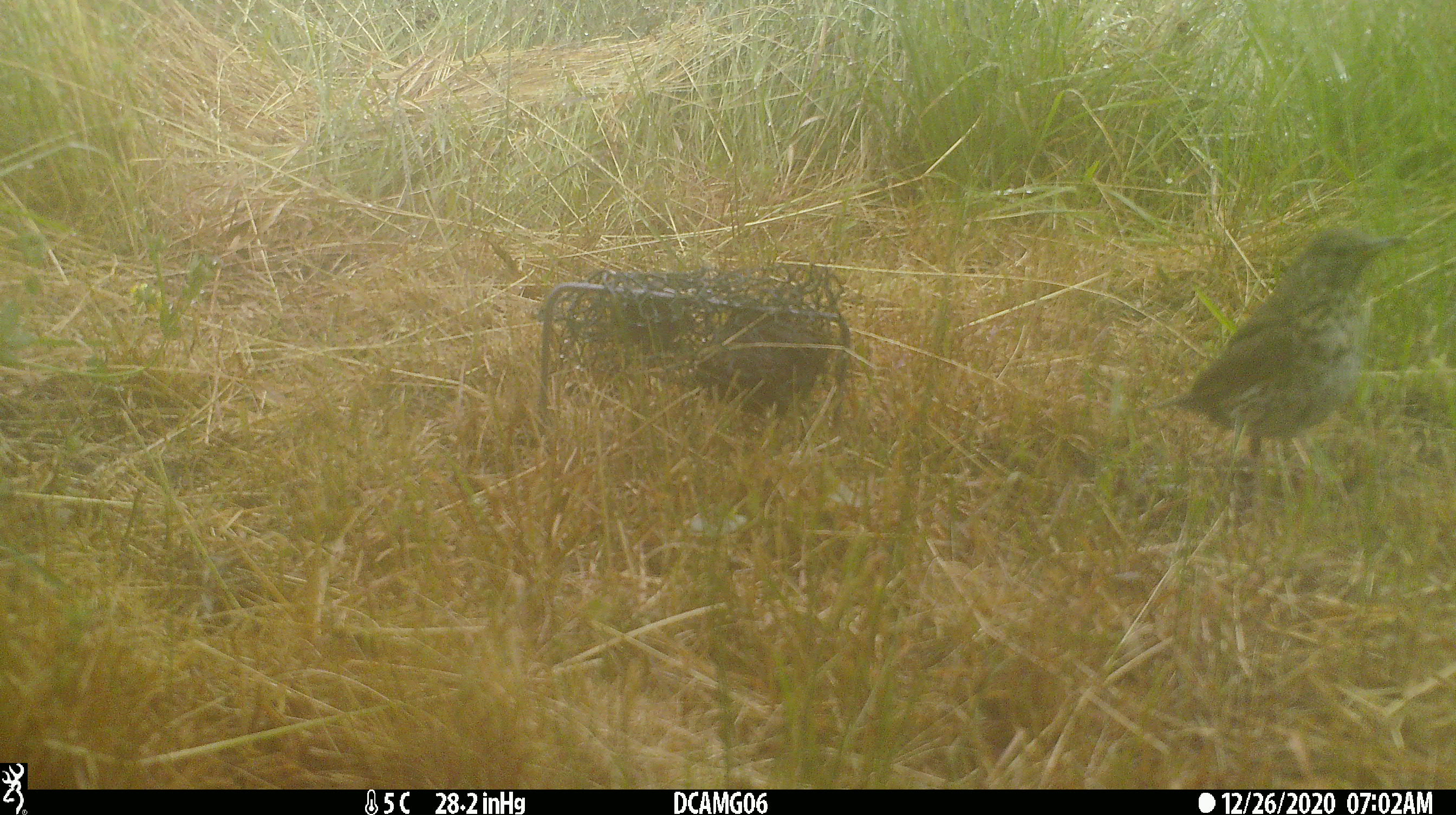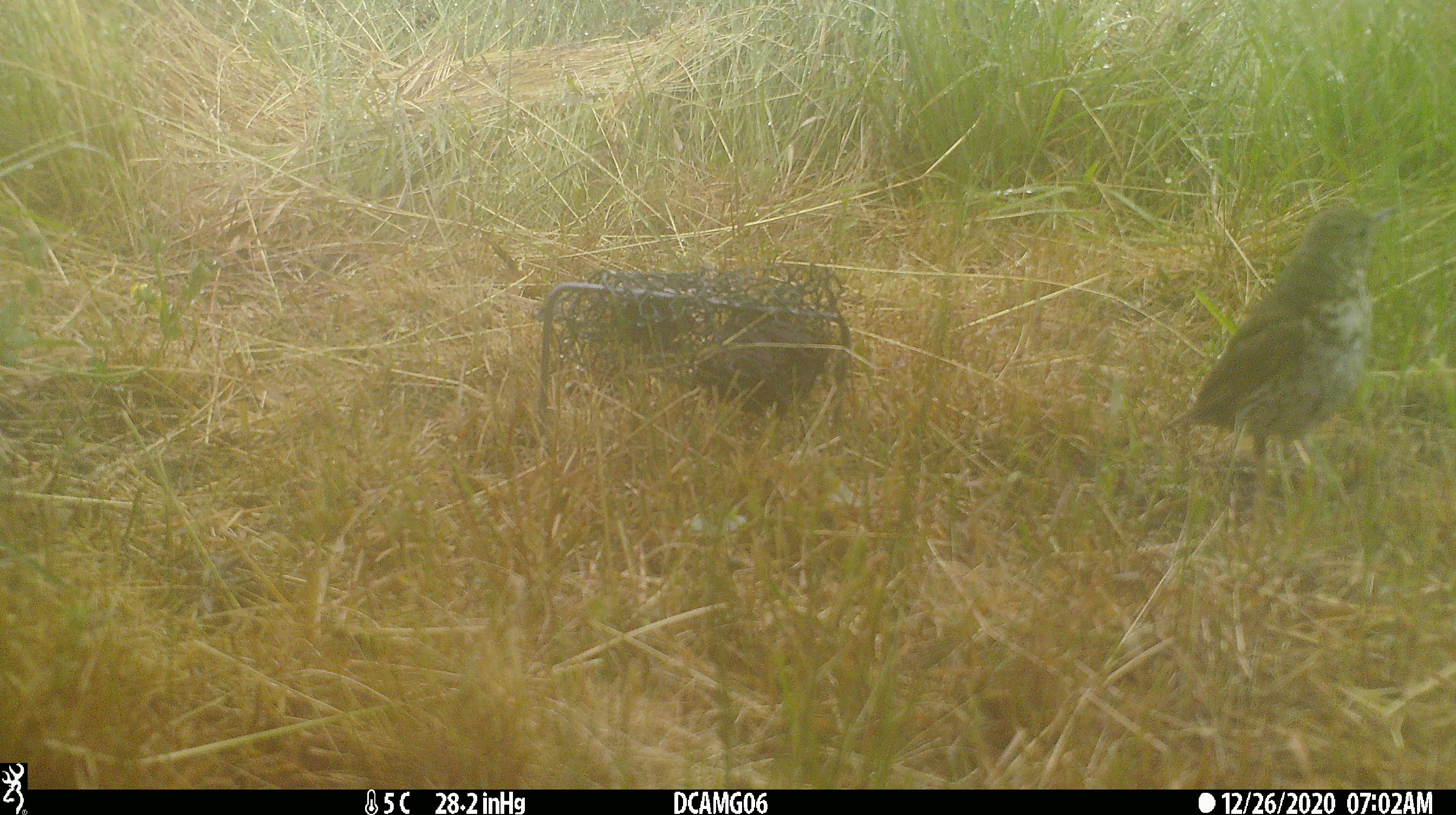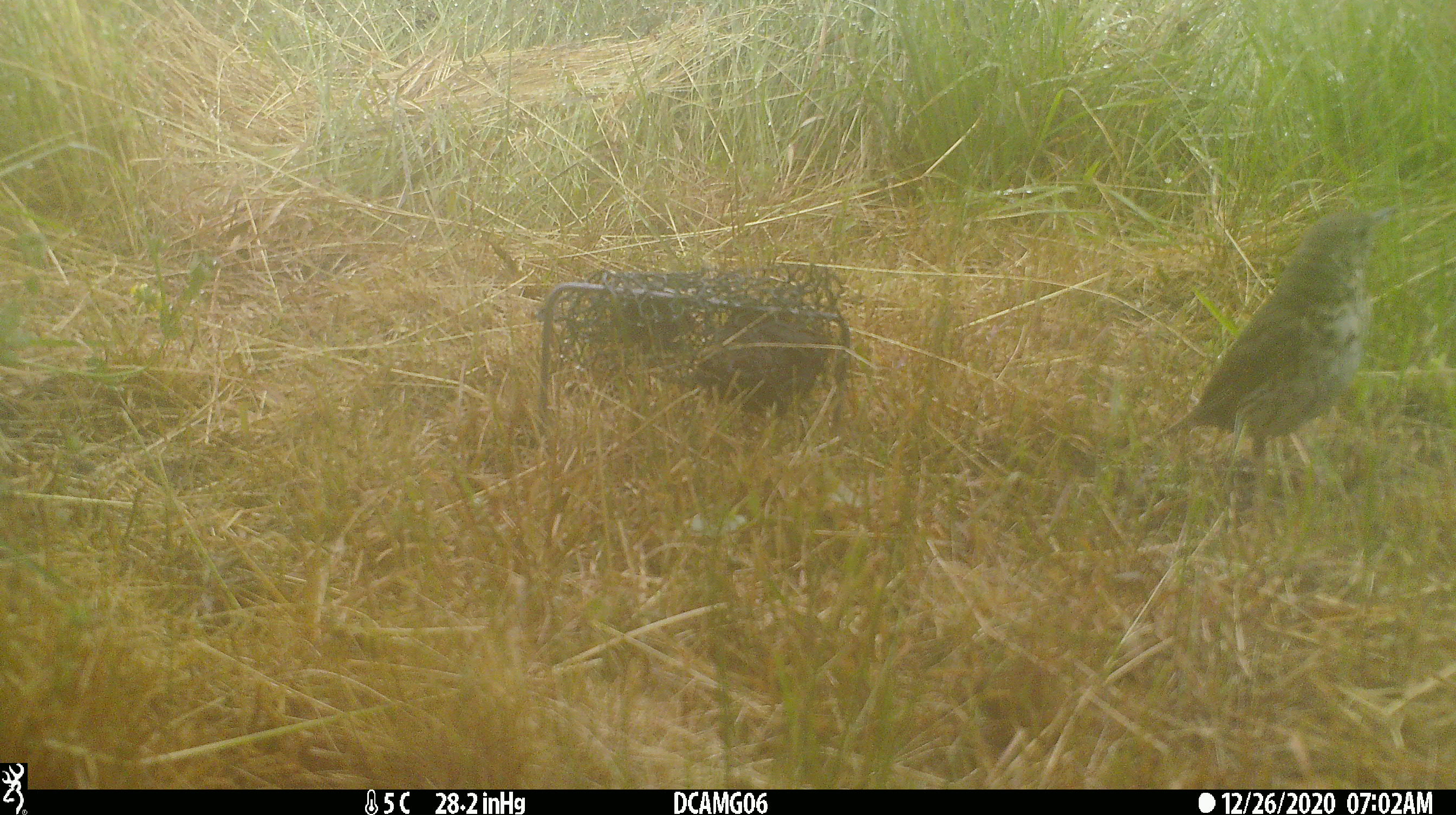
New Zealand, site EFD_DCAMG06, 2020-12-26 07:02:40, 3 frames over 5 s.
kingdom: Animalia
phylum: Chordata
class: Aves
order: Passeriformes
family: Turdidae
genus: Turdus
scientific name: Turdus philomelos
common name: song thrush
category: thrush